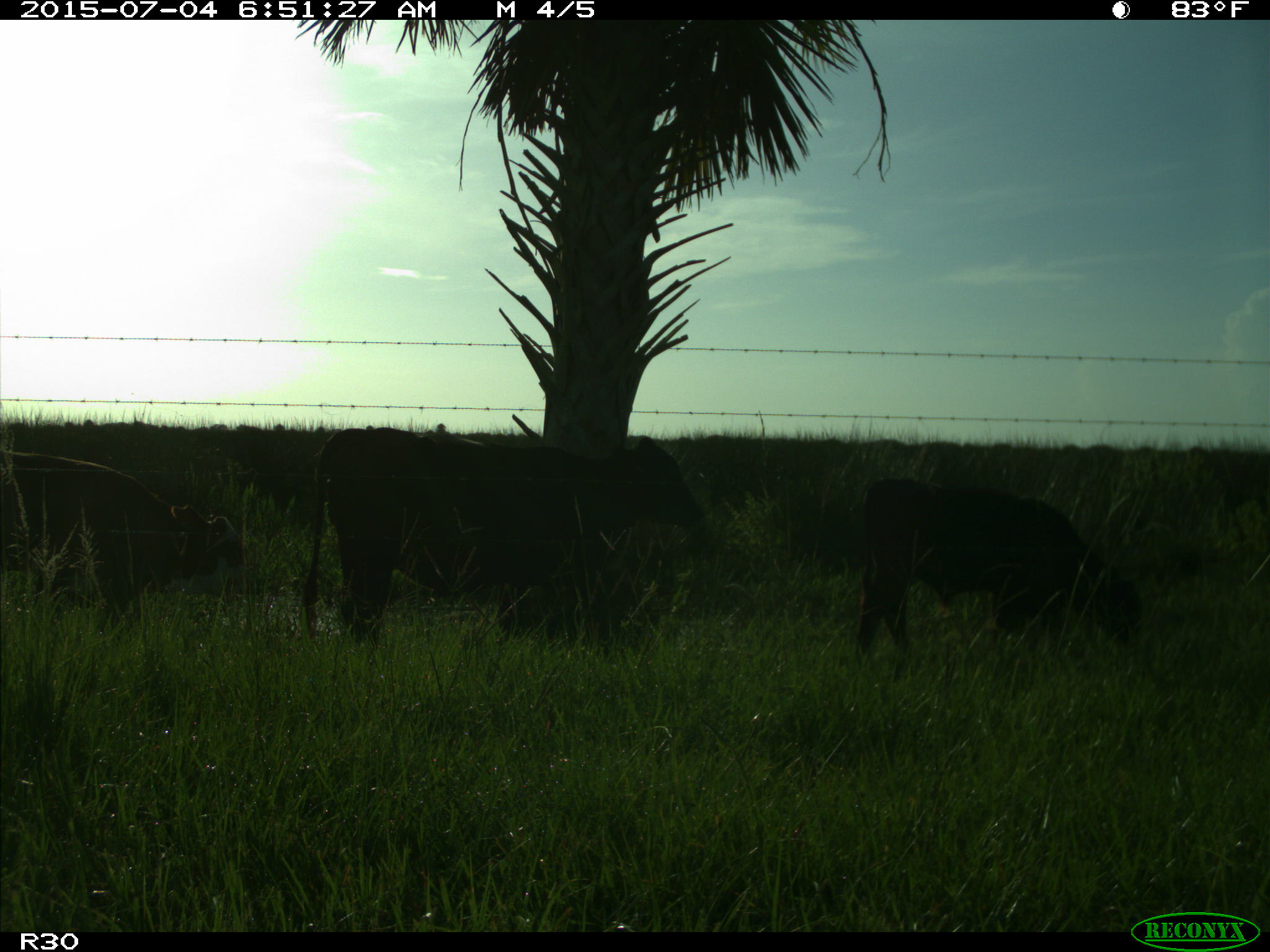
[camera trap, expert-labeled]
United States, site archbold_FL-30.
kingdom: Animalia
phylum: Chordata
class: Mammalia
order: Artiodactyla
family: Bovidae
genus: Bos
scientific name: Bos taurus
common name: domestic cow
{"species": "Bos taurus (domestic cow)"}